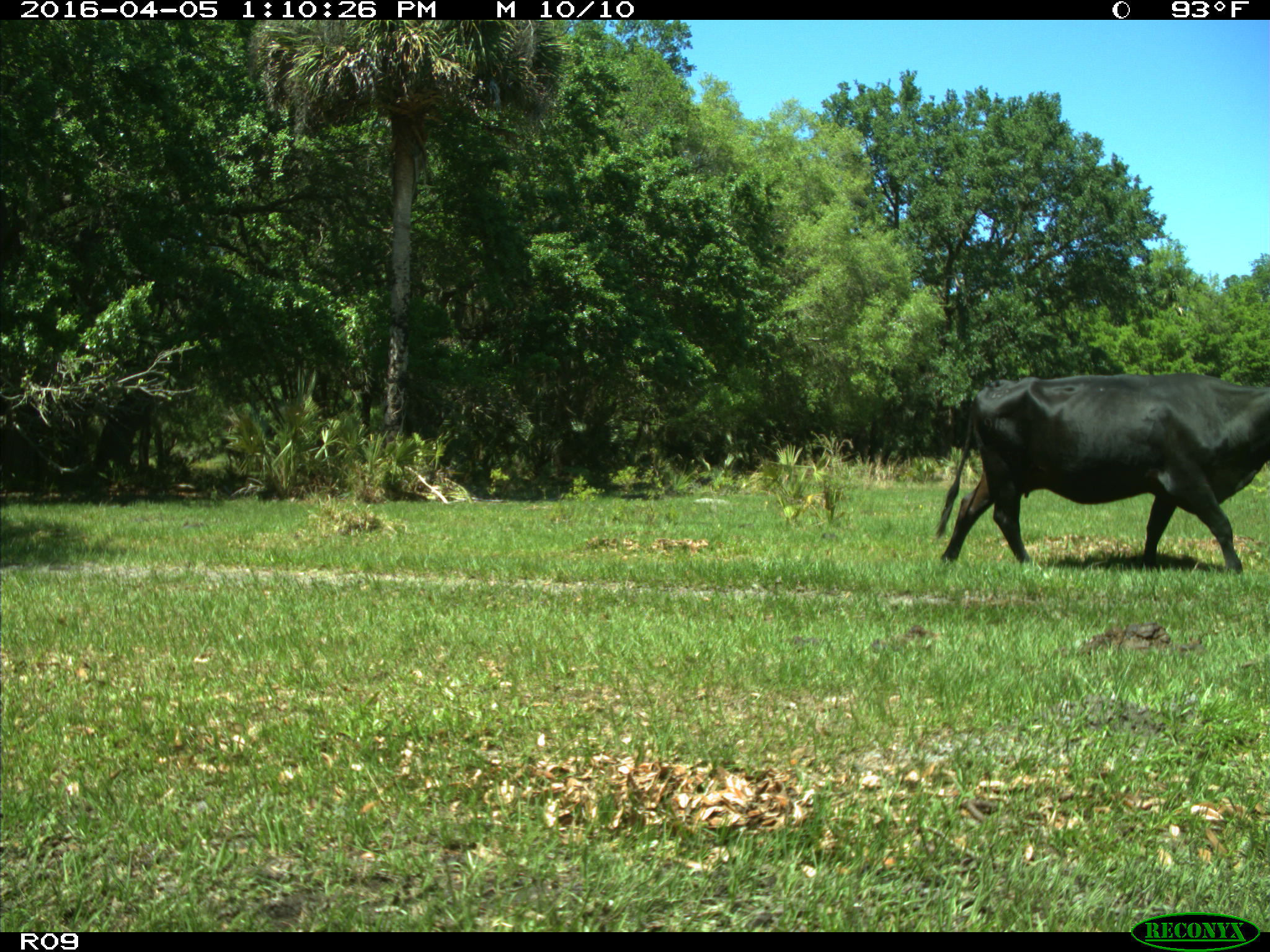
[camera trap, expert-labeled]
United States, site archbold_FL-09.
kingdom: Animalia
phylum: Chordata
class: Mammalia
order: Artiodactyla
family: Bovidae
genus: Bos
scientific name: Bos taurus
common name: domestic cow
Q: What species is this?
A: Bos taurus (domestic cow).